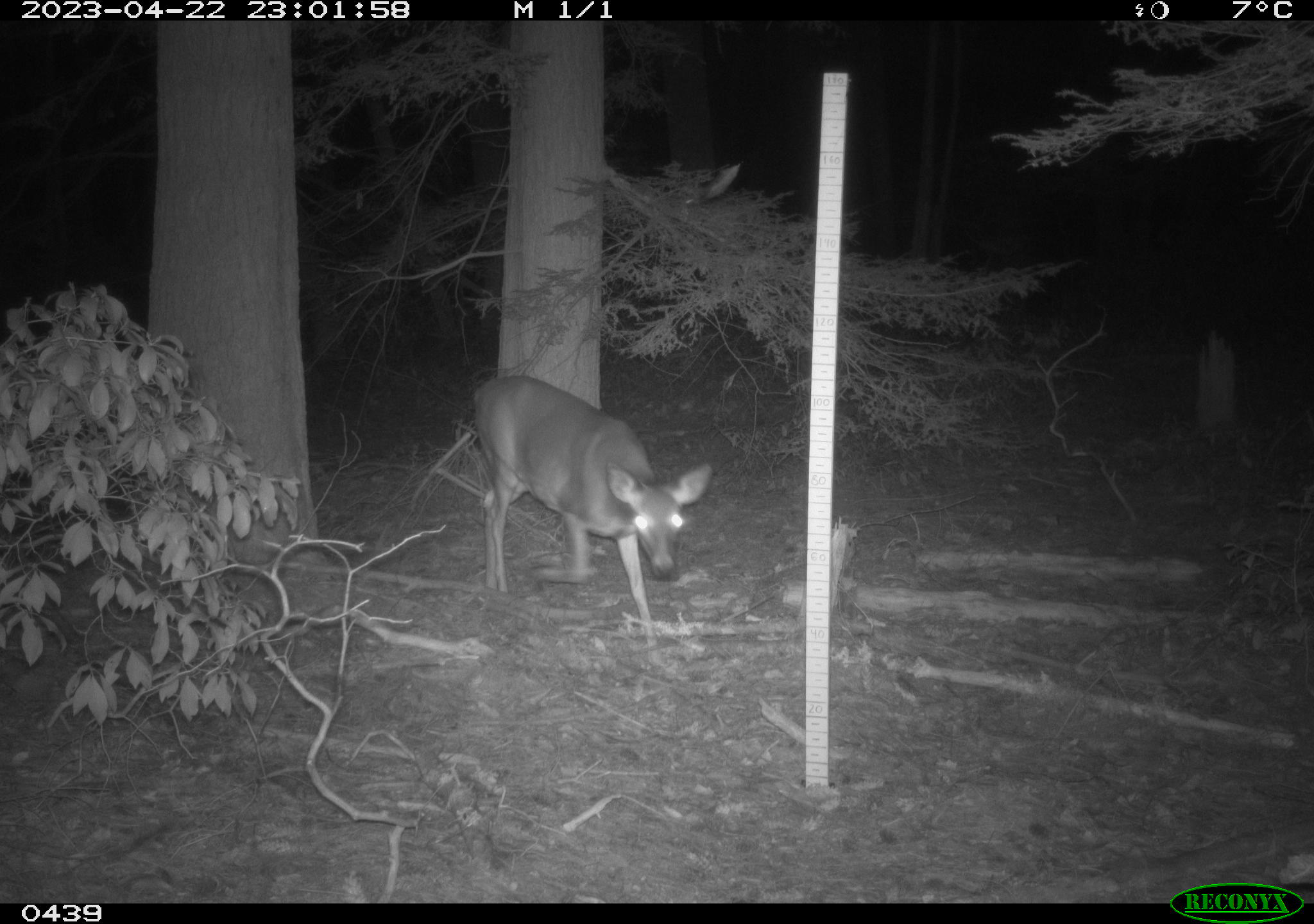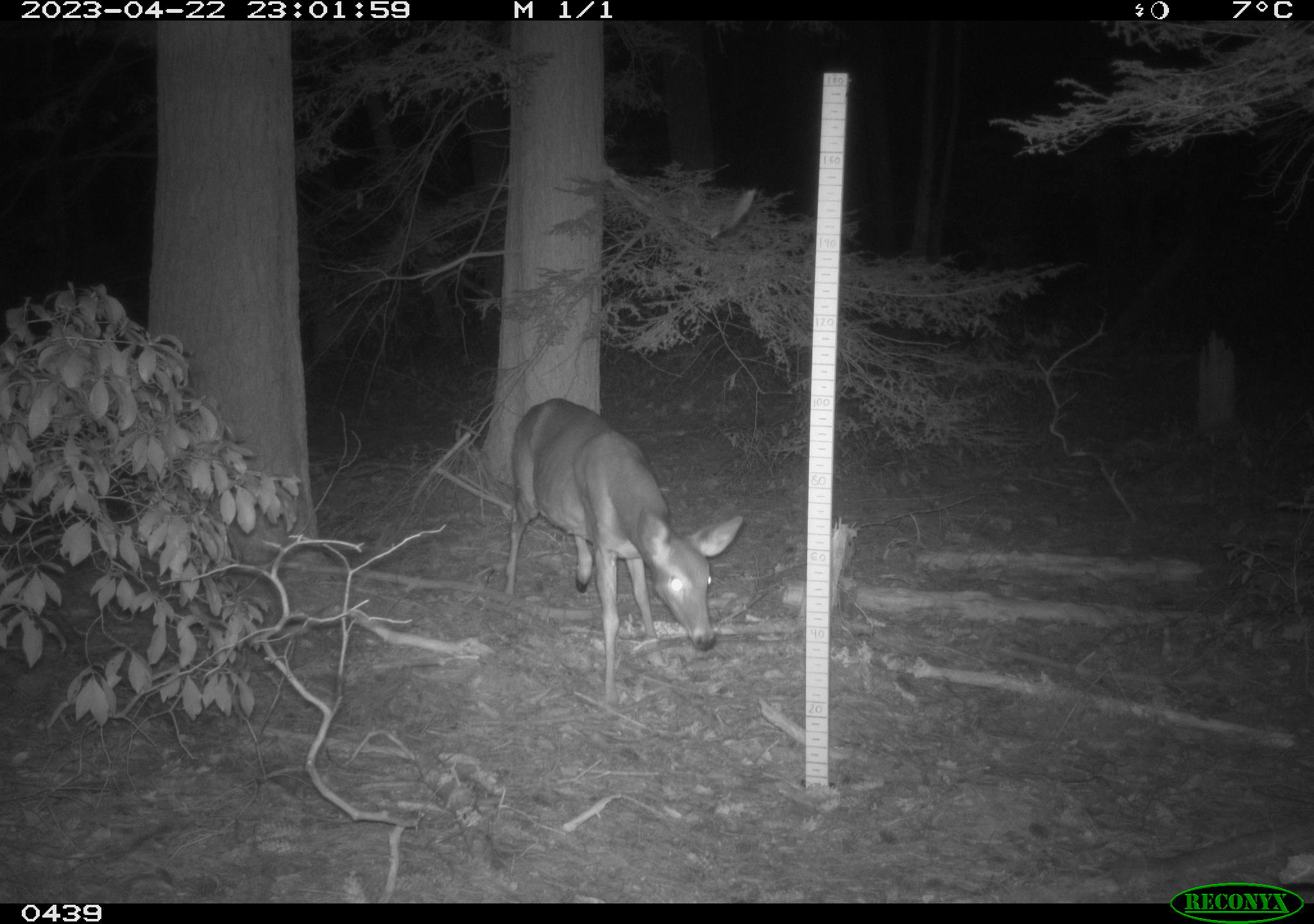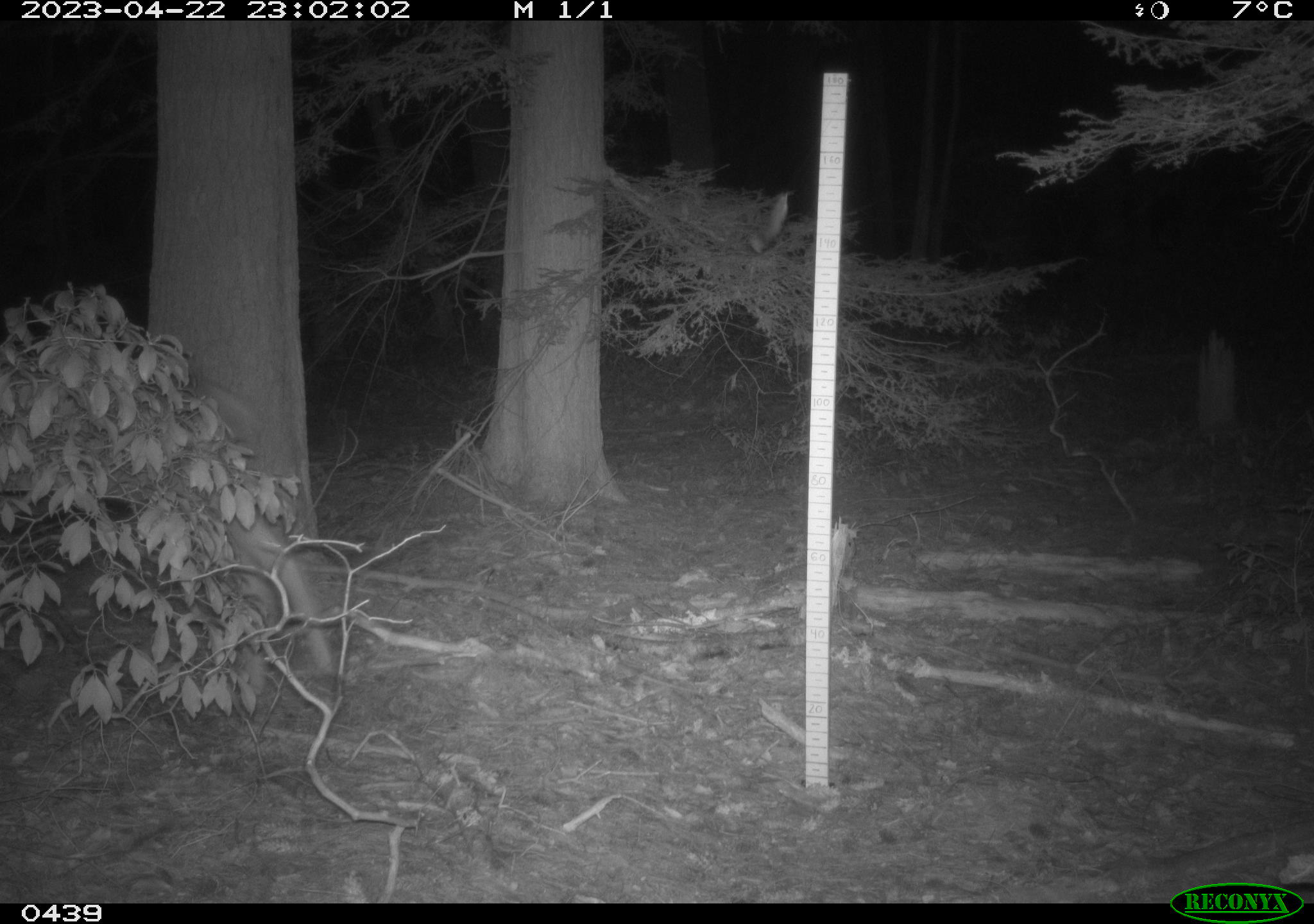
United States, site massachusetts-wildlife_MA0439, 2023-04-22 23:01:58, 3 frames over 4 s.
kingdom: Animalia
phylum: Chordata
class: Mammalia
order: Artiodactyla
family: Cervidae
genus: Odocoileus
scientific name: Odocoileus virginianus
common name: white-tailed deer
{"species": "white-tailed deer (Odocoileus virginianus)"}